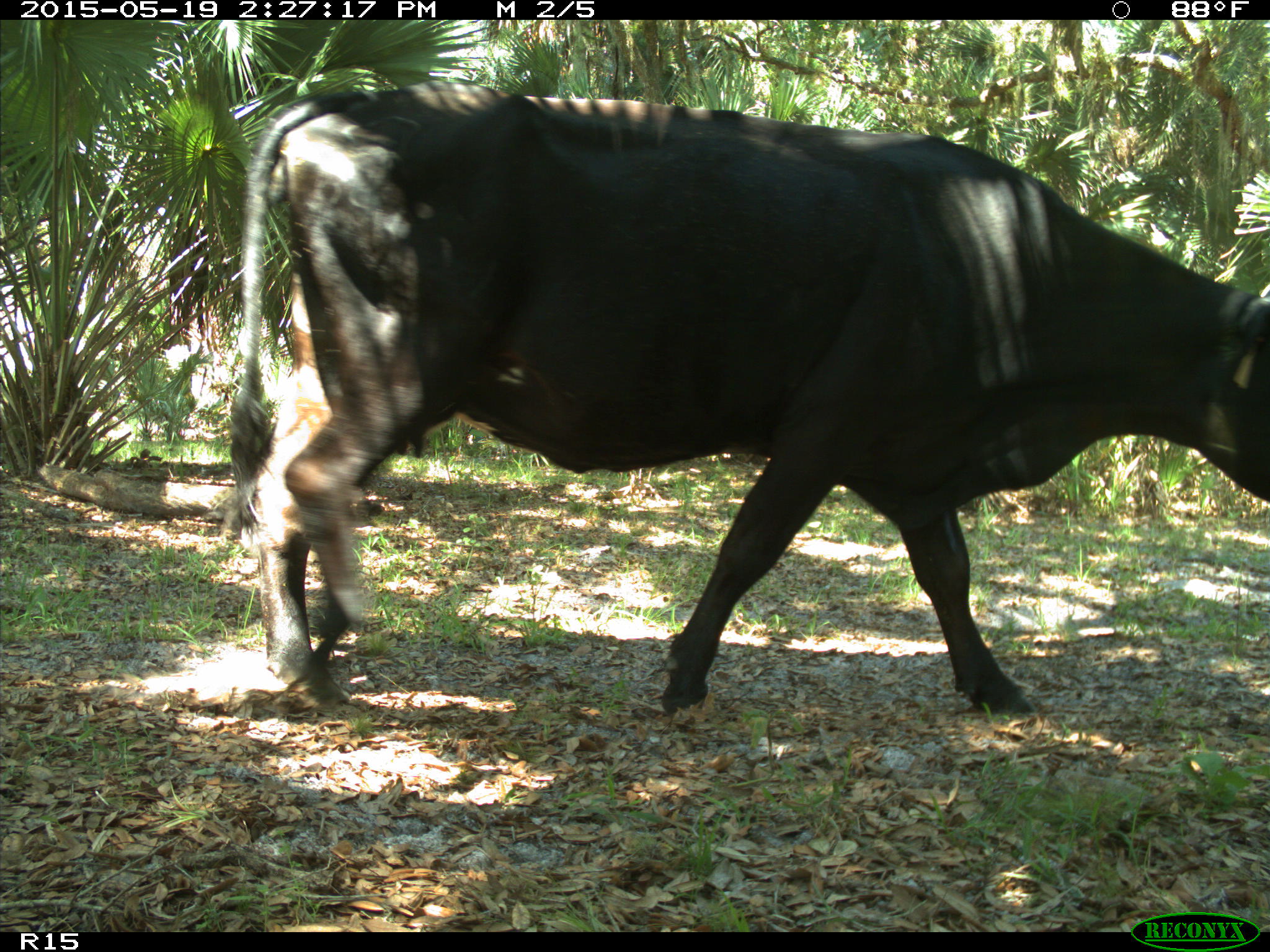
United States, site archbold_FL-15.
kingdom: Animalia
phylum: Chordata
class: Mammalia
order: Artiodactyla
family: Bovidae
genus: Bos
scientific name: Bos taurus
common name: domestic cow